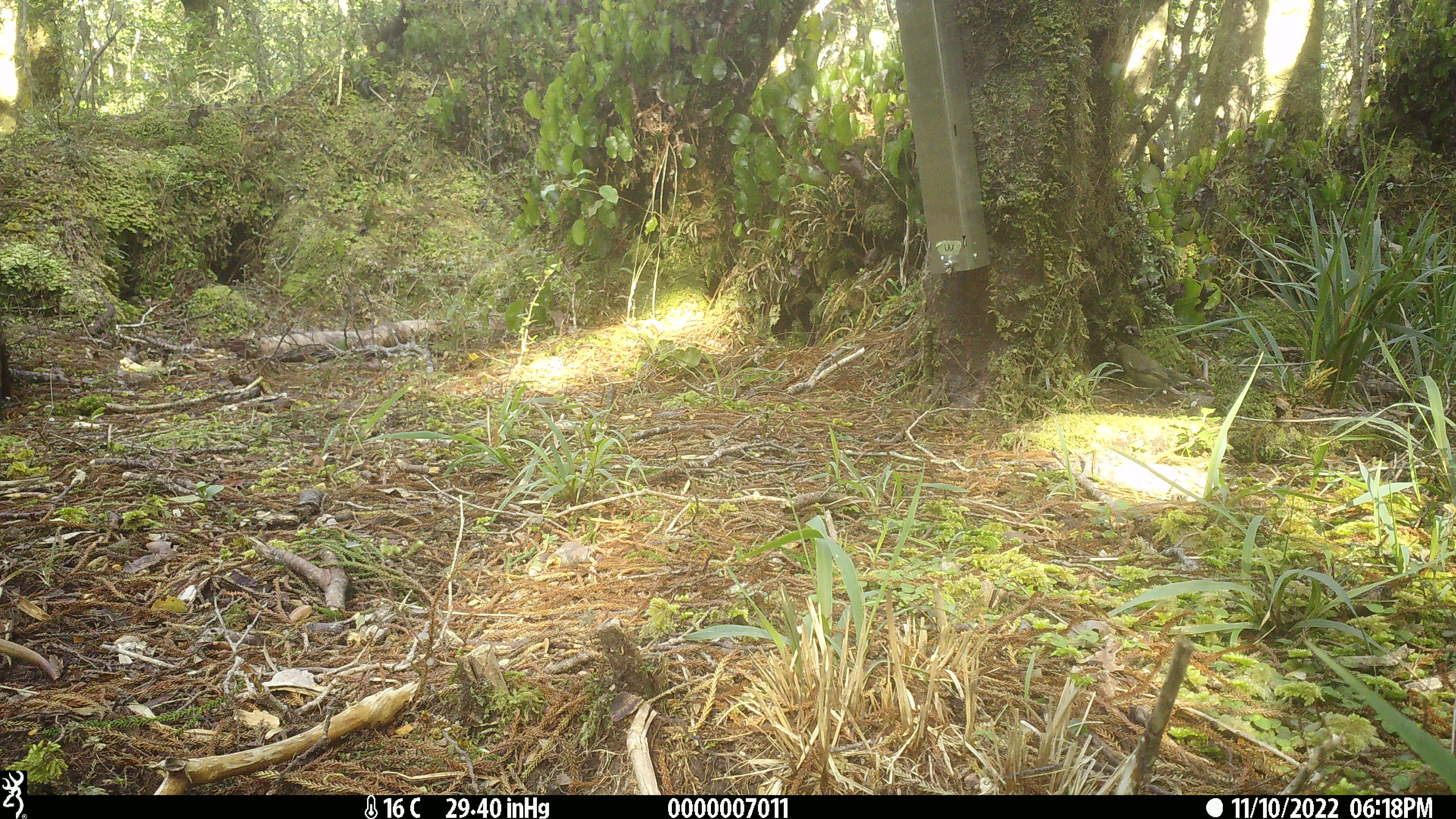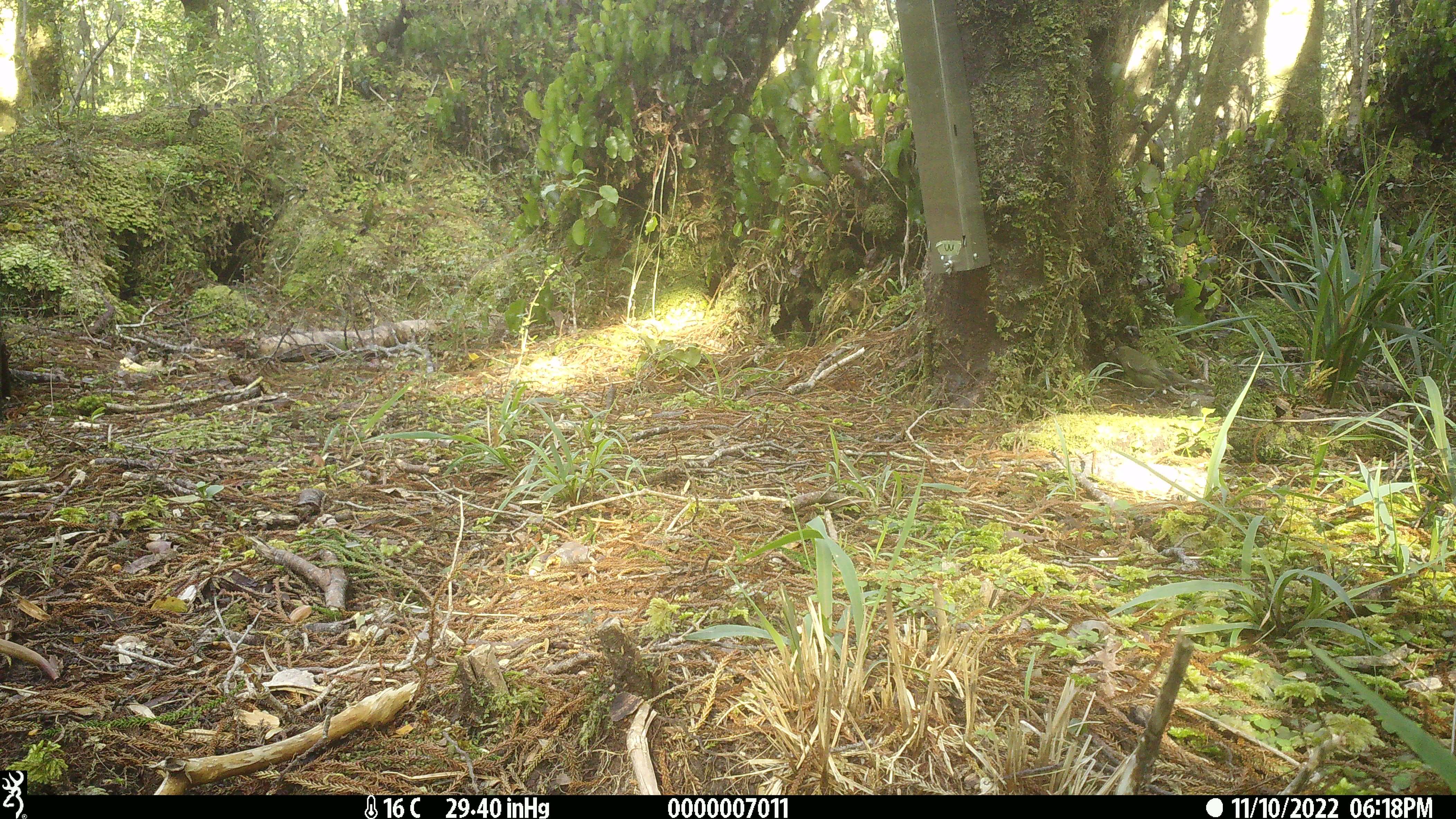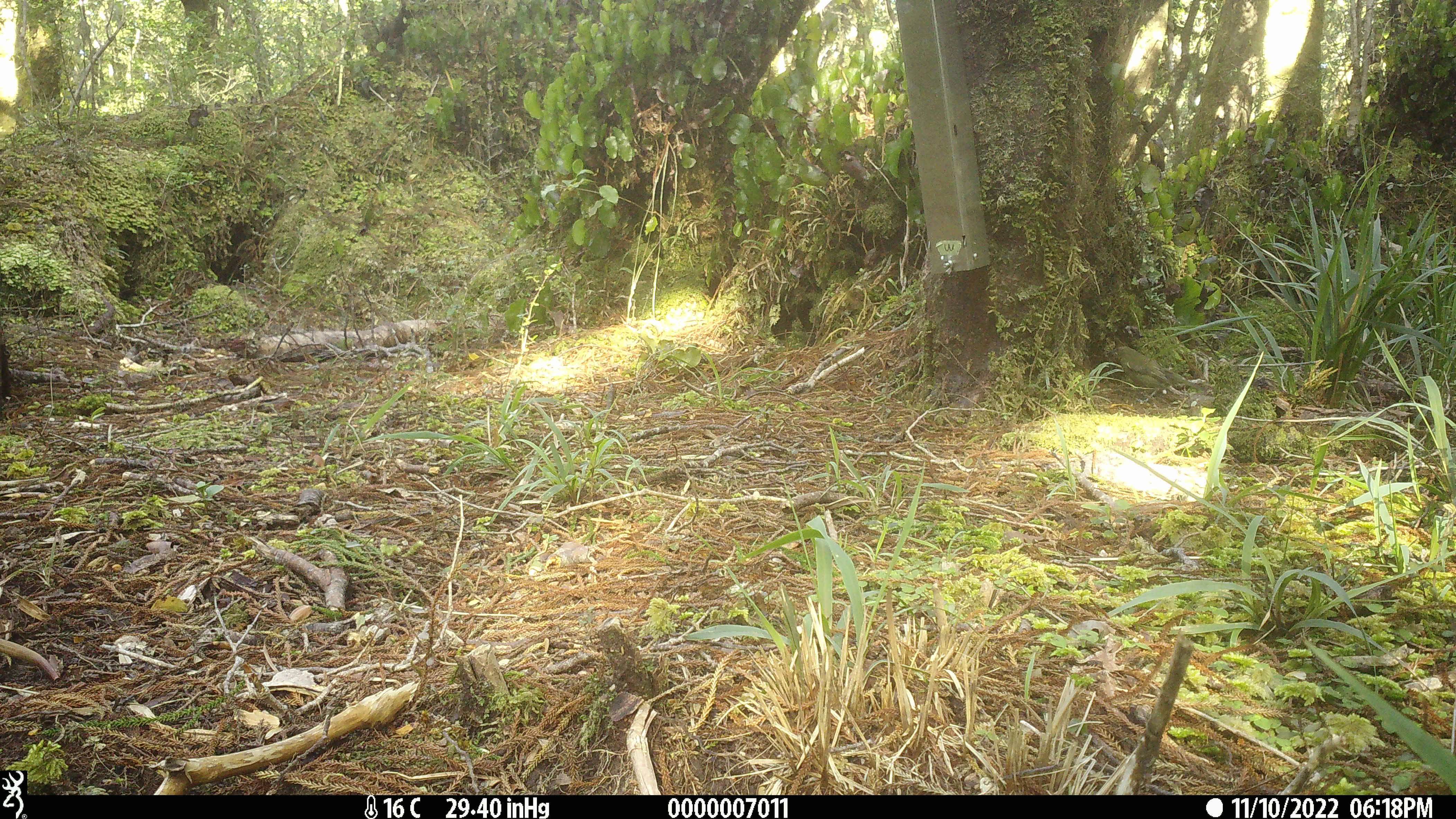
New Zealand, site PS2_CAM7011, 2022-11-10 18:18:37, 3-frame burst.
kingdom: Animalia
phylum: Chordata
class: Aves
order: Passeriformes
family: Meliphagidae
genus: Anthornis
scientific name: Anthornis melanura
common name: new zealand bellbird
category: bellbird